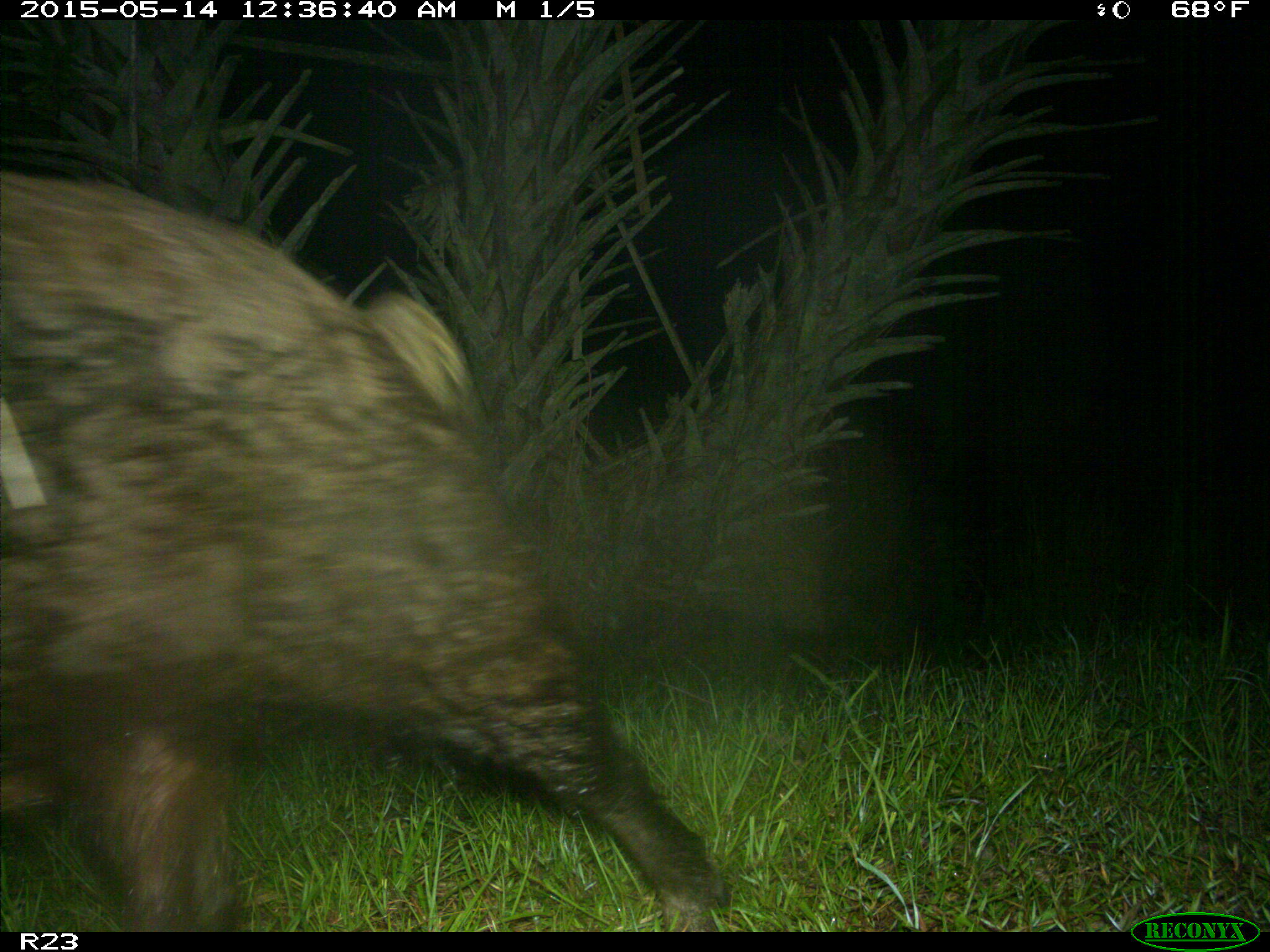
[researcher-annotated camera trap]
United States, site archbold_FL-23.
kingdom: Animalia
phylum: Chordata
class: Mammalia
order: Artiodactyla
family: Bovidae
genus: Bos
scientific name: Bos taurus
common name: domestic cow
Bos taurus (domestic cow).